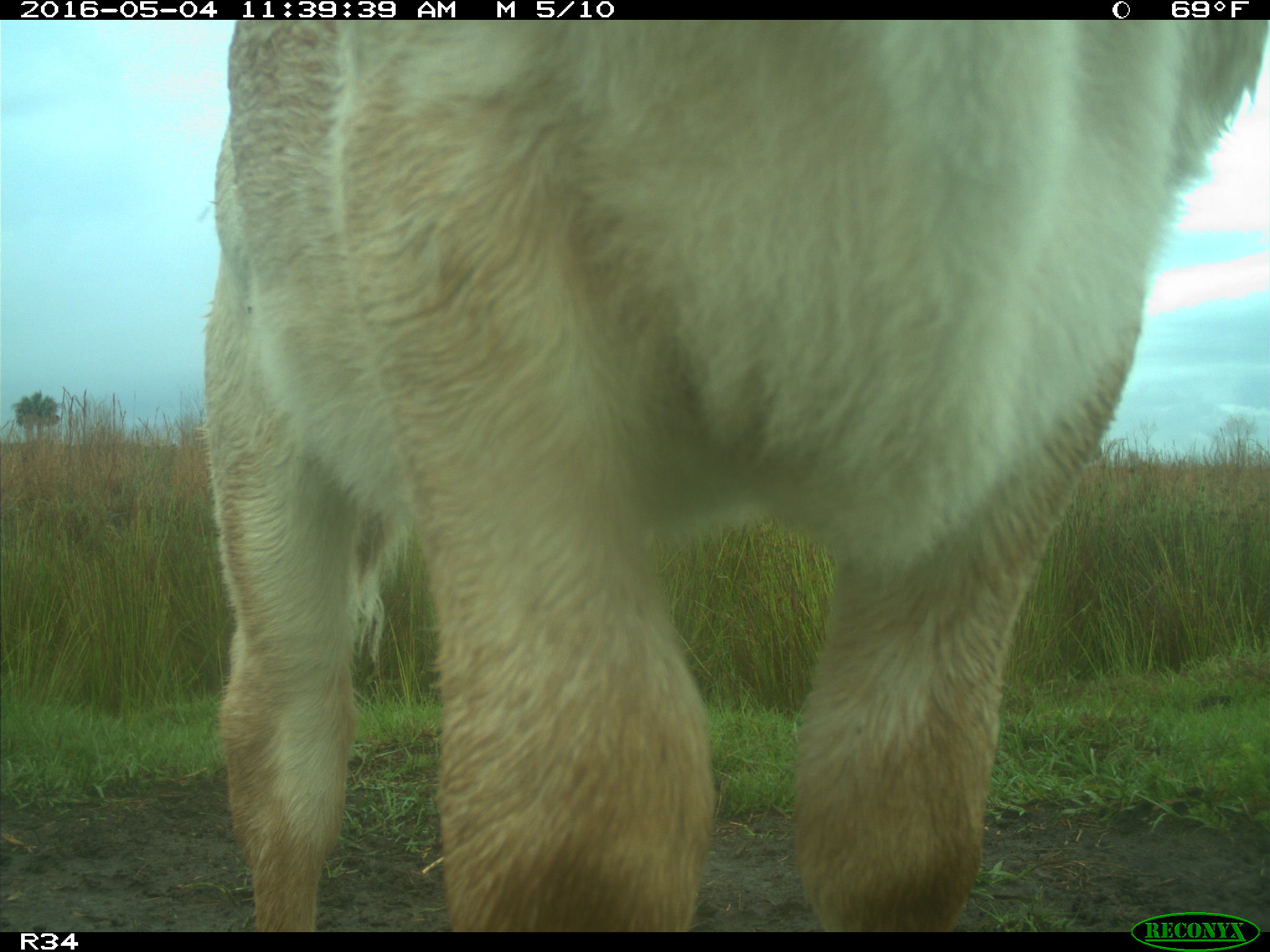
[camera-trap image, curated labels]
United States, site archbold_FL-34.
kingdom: Animalia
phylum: Chordata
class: Mammalia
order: Artiodactyla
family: Bovidae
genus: Bos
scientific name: Bos taurus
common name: domestic cow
Bos taurus (domestic cow).